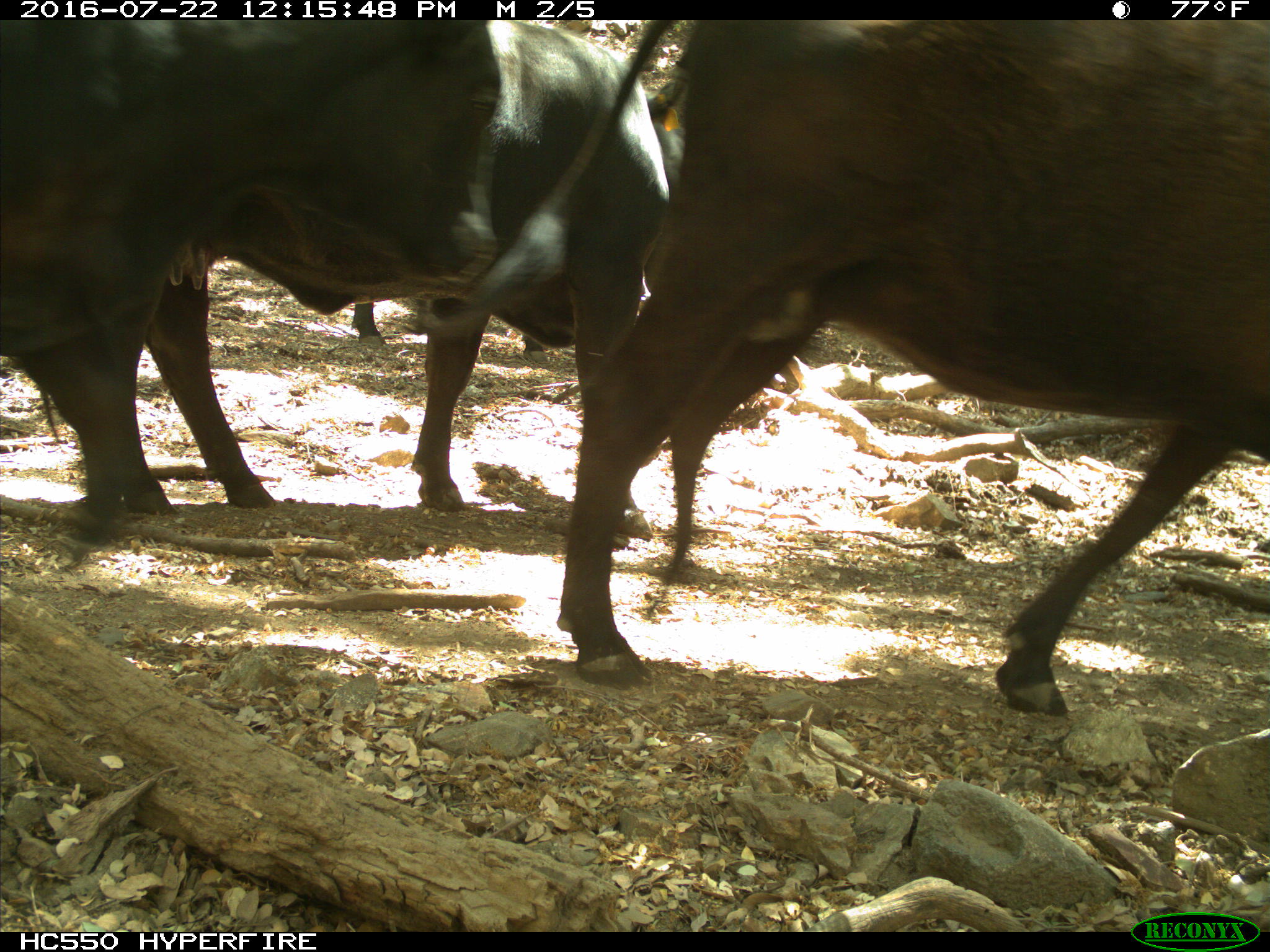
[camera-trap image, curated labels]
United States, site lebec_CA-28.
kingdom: Animalia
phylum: Chordata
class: Mammalia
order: Artiodactyla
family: Bovidae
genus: Bos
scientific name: Bos taurus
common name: domestic cow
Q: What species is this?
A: Bos taurus (domestic cow).